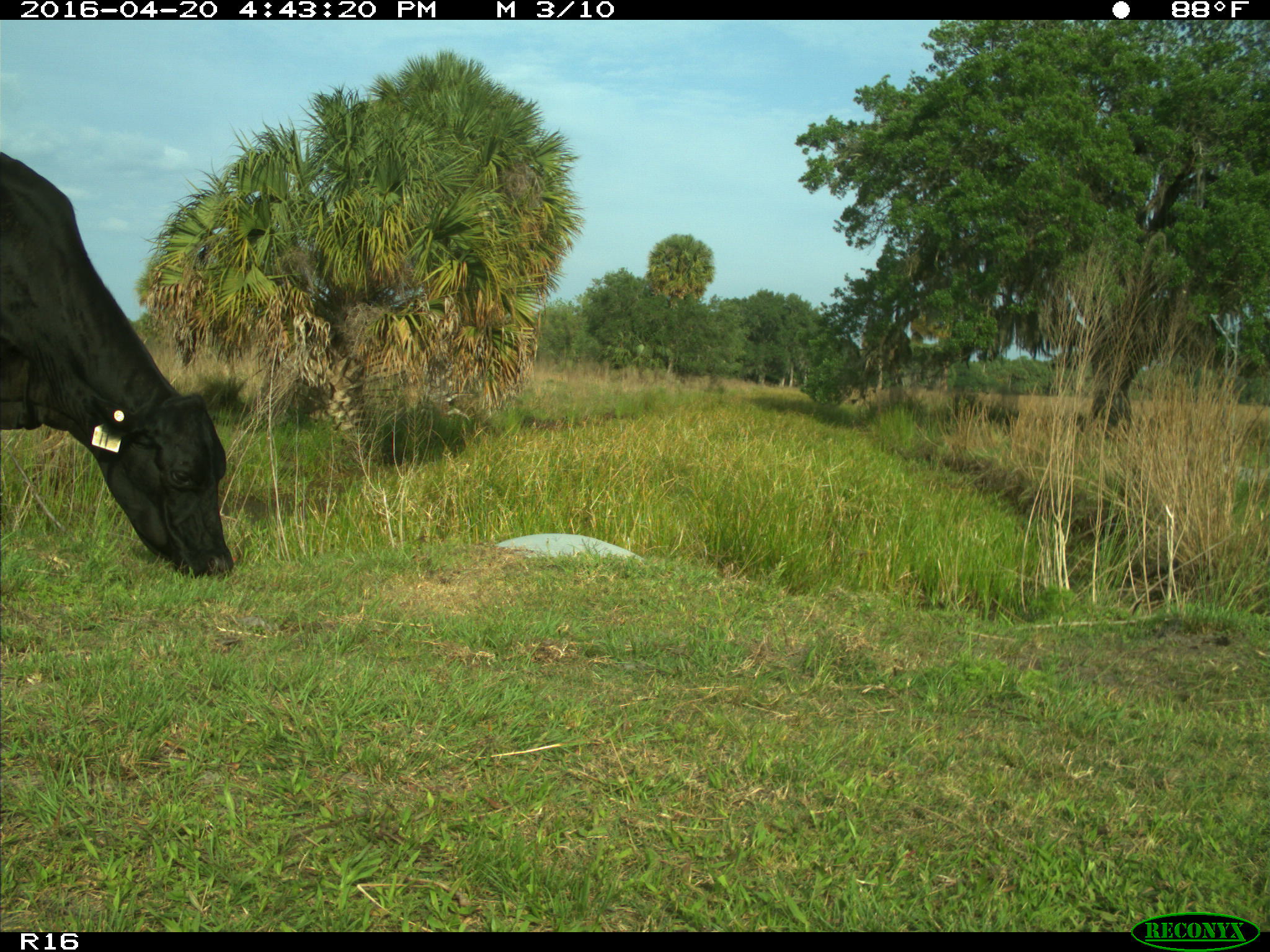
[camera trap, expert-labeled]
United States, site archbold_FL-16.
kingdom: Animalia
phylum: Chordata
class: Mammalia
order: Artiodactyla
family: Bovidae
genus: Bos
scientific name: Bos taurus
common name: domestic cow